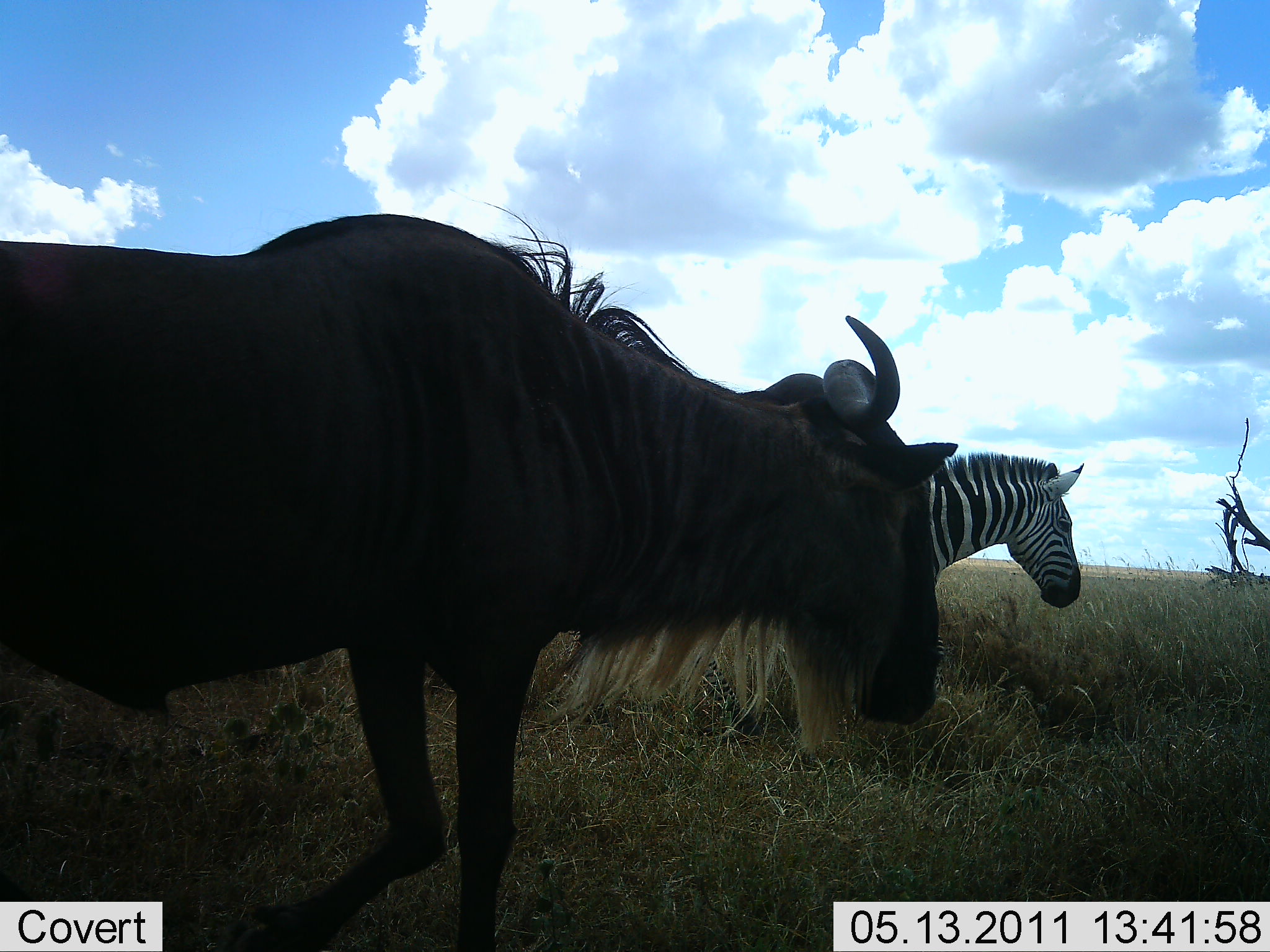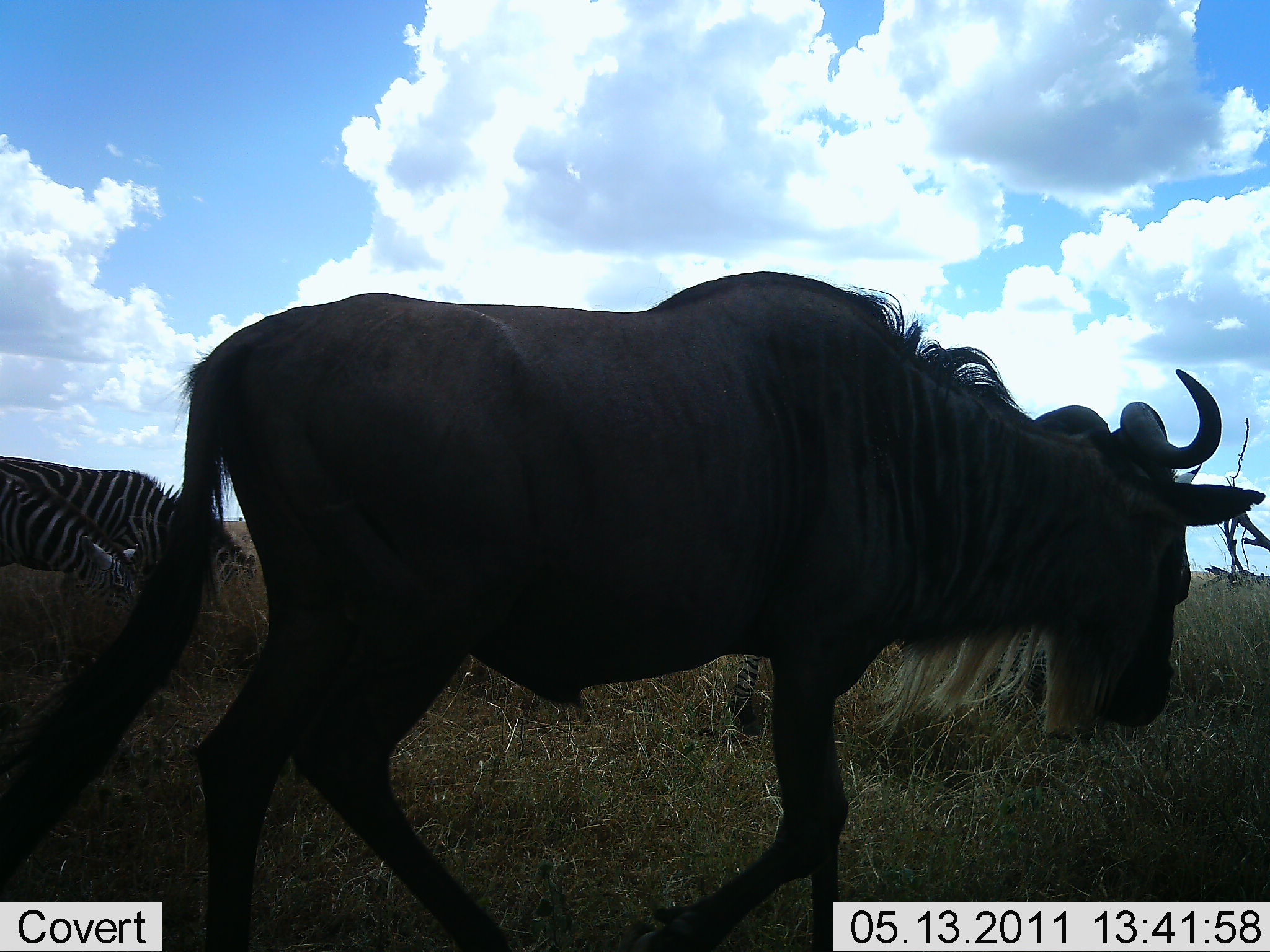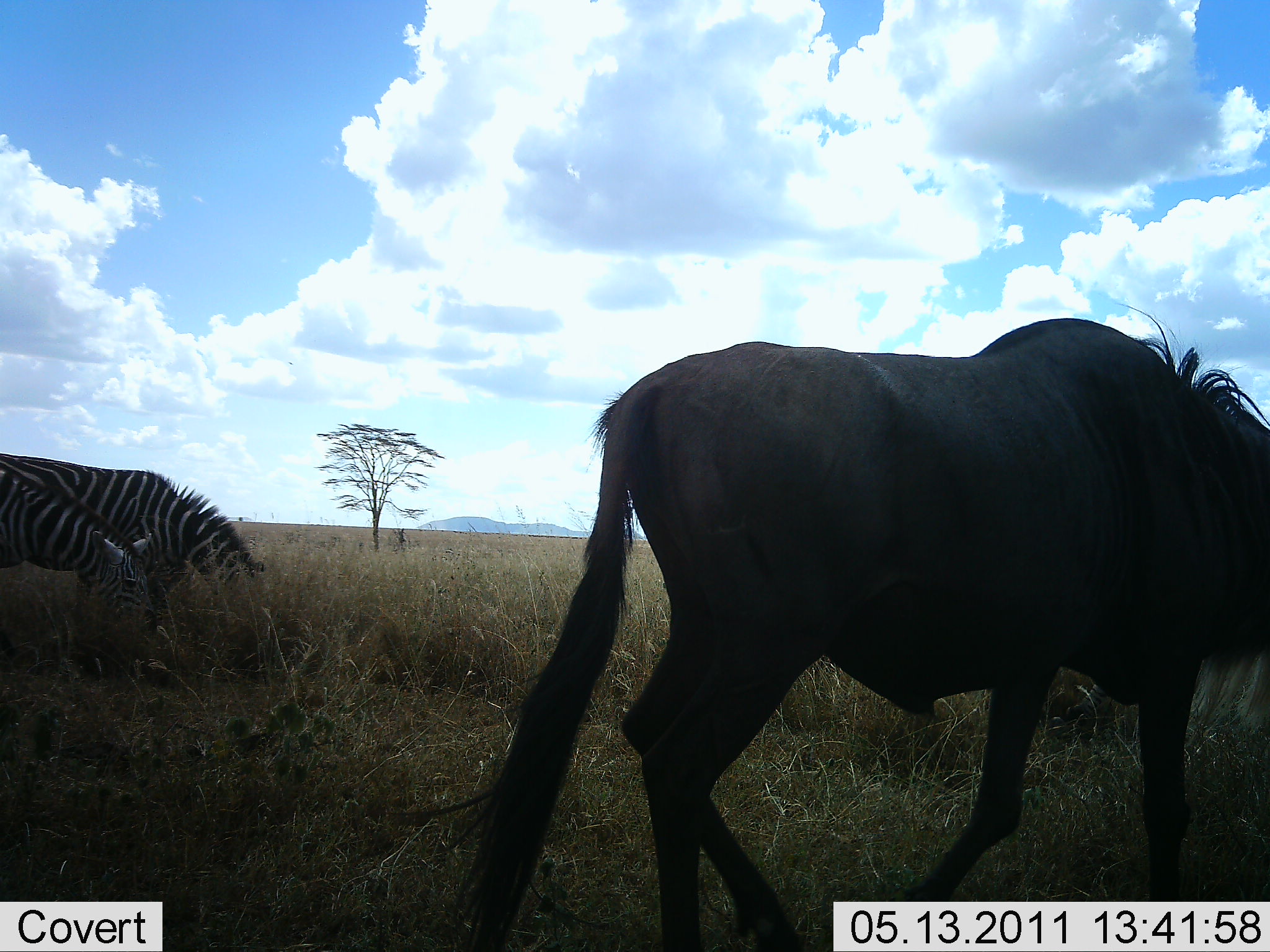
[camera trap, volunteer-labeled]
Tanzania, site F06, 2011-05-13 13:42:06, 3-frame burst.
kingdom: Animalia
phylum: Chordata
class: Mammalia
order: Artiodactyla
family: Bovidae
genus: Connochaetes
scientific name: Connochaetes taurinus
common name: blue wildebeest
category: wildebeest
Wildebeest (blue wildebeest) (Connochaetes taurinus), count 1. Behavior (volunteer vote fractions): standing 10%, resting 0%, moving 90%, interacting 0%. Young present (vote fraction): 0%. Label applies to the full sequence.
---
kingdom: Animalia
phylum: Chordata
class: Mammalia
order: Perissodactyla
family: Equidae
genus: Equus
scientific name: Equus quagga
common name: plains zebra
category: zebra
Zebra (plains zebra) (Equus quagga), count 3. Behavior (volunteer vote fractions): standing 17%, resting 0%, moving 25%, interacting 0%. Young present (vote fraction): 0%. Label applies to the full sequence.